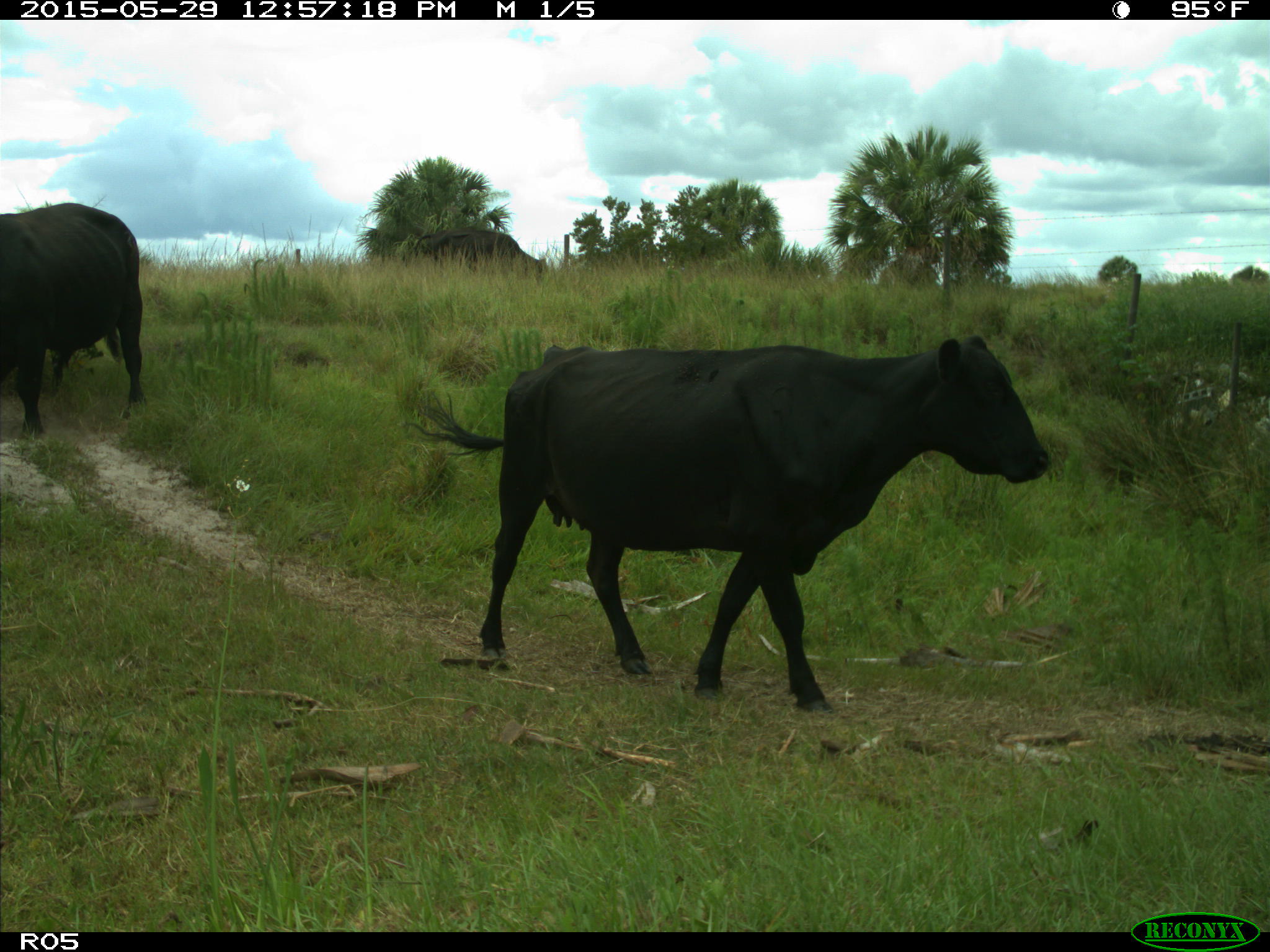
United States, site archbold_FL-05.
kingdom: Animalia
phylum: Chordata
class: Mammalia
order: Artiodactyla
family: Bovidae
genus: Bos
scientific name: Bos taurus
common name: domestic cow